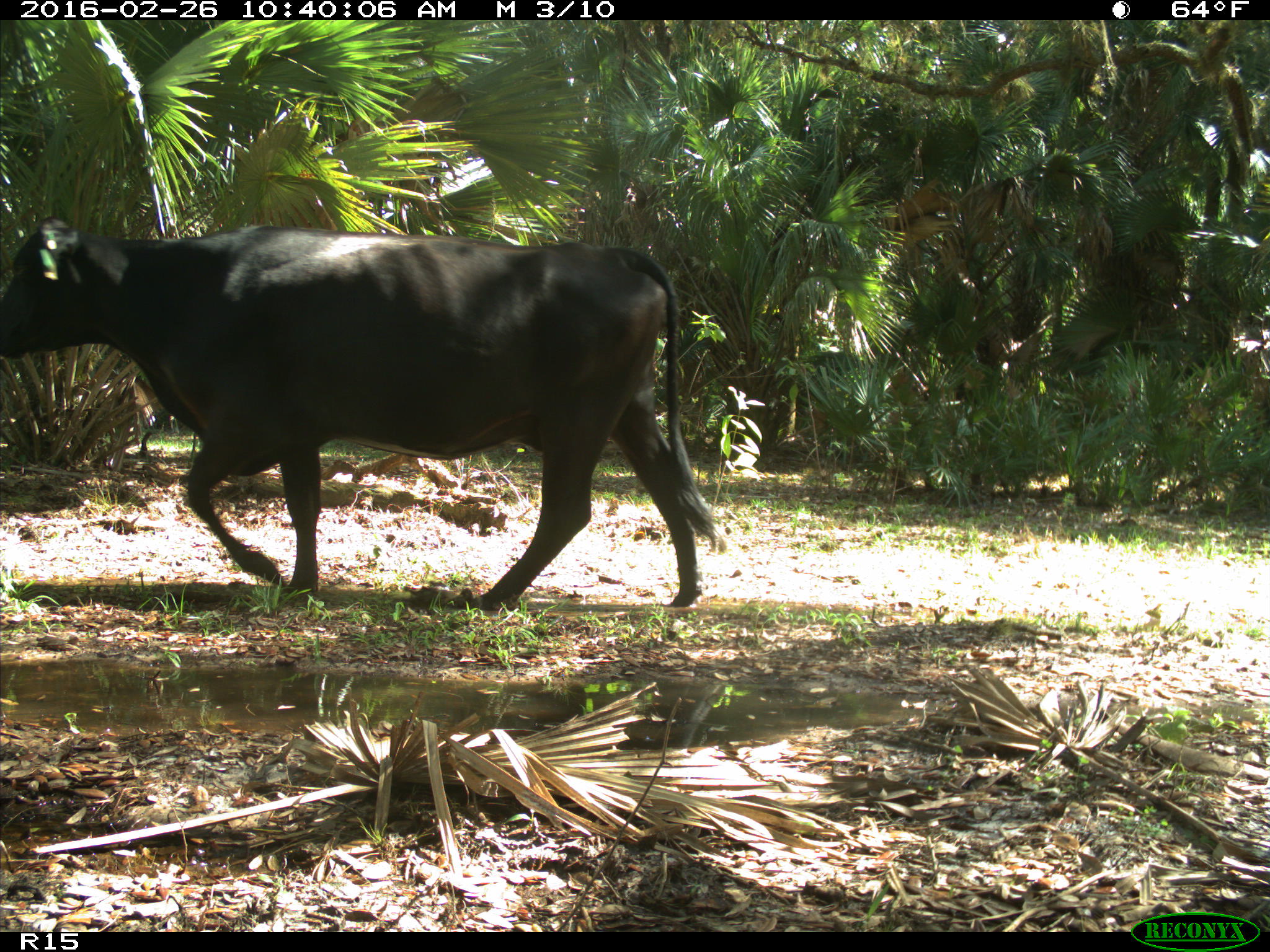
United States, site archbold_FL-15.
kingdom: Animalia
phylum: Chordata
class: Mammalia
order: Artiodactyla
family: Bovidae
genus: Bos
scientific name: Bos taurus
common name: domestic cow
Bos taurus (domestic cow).